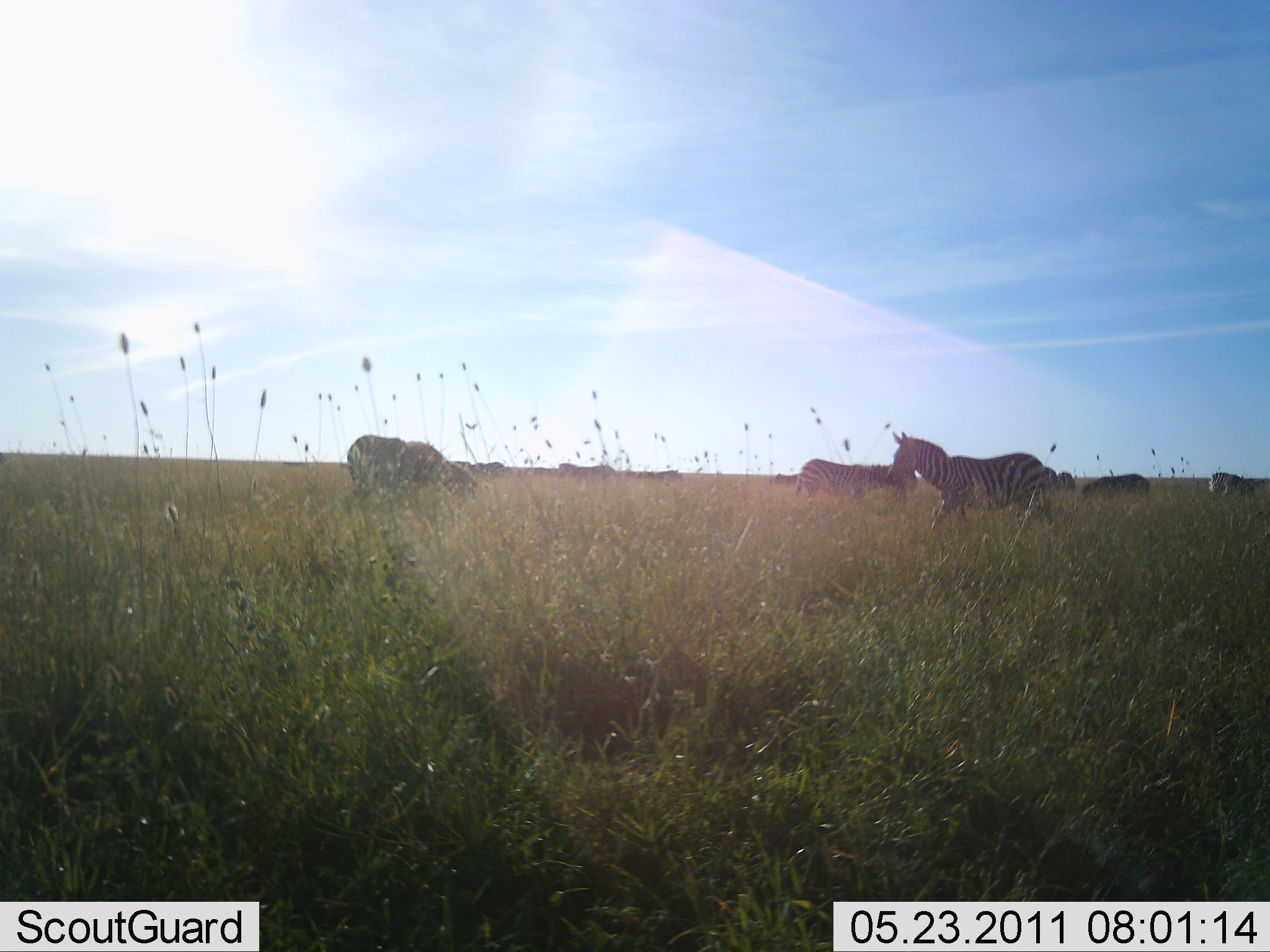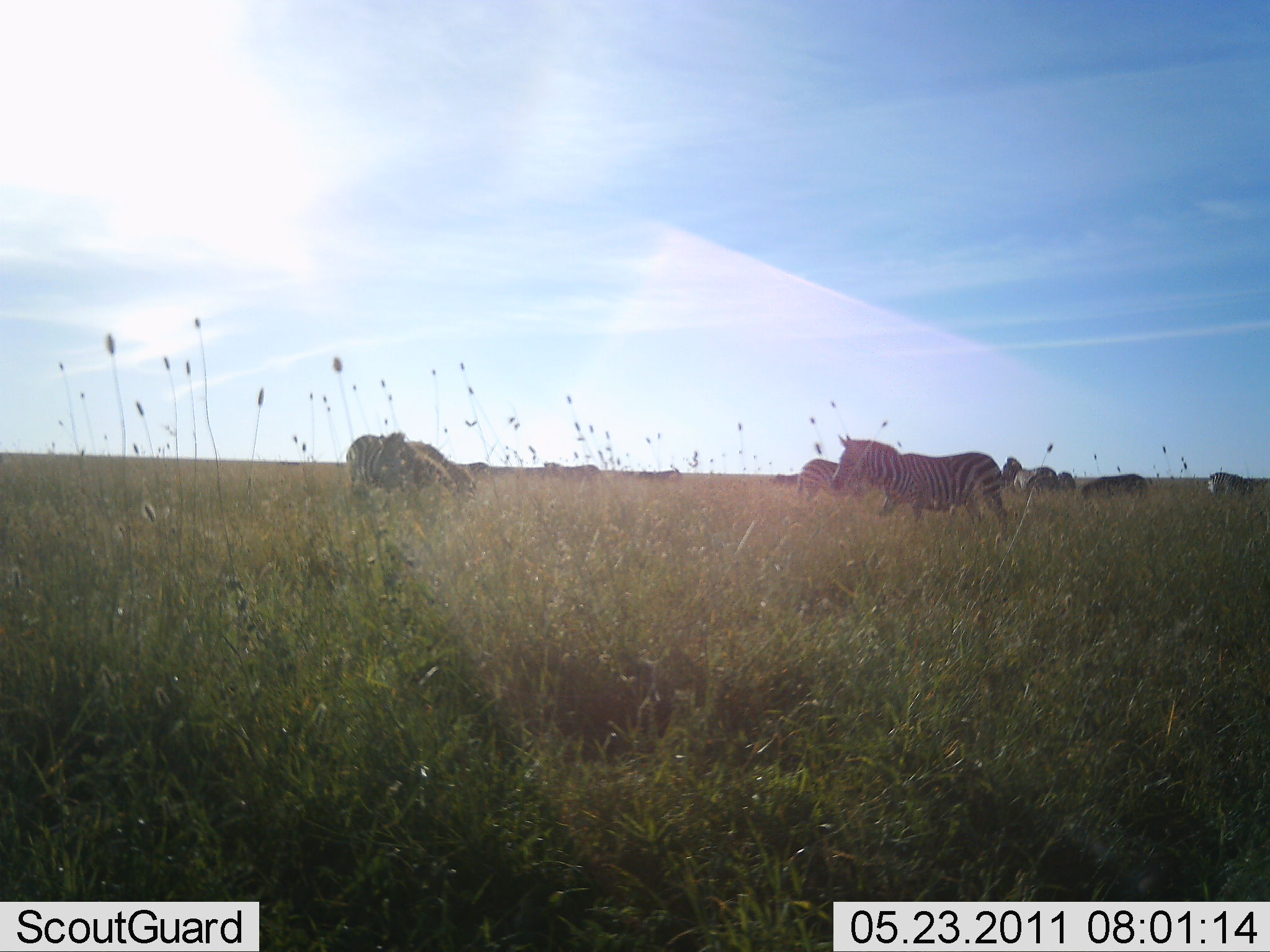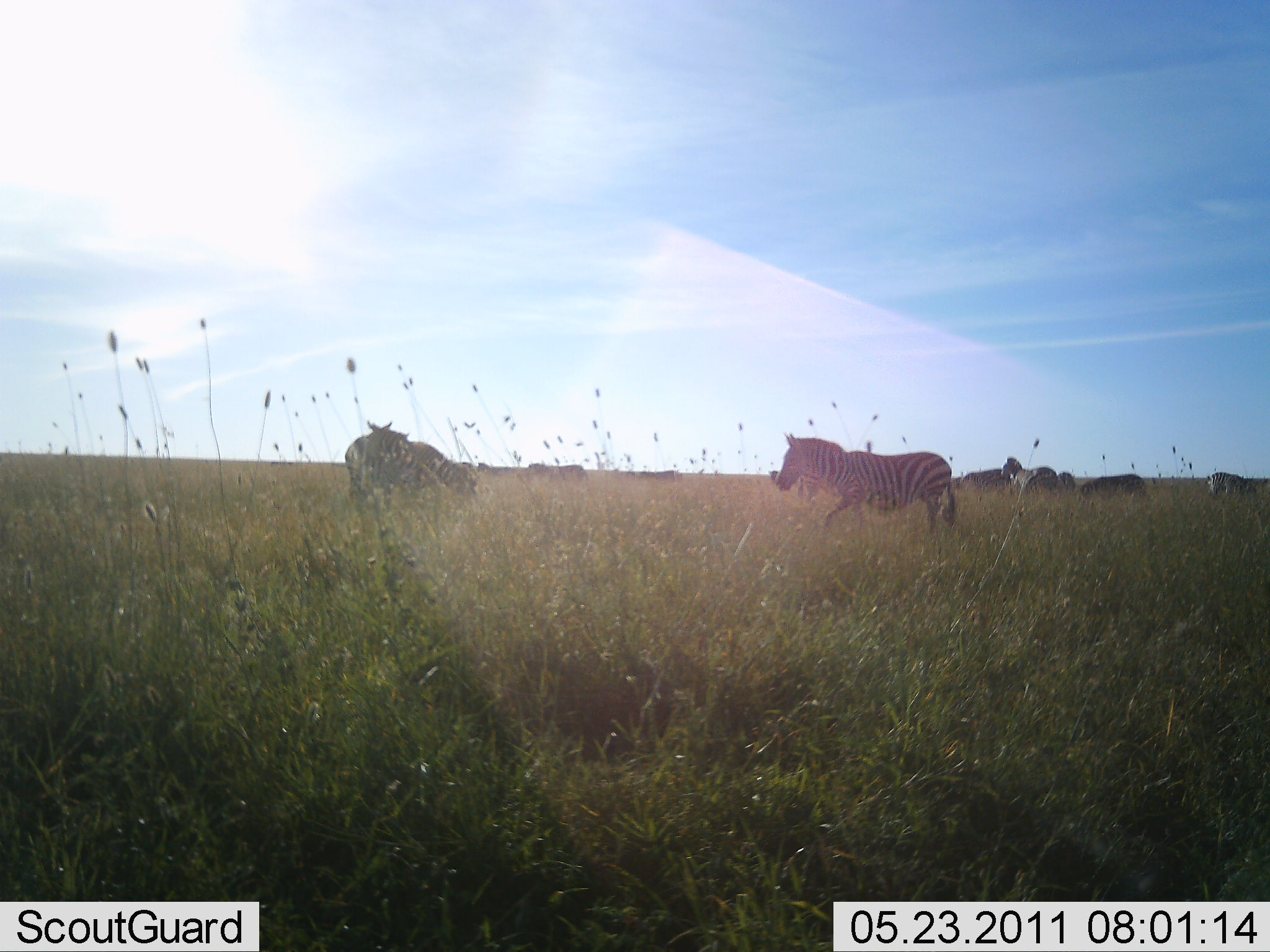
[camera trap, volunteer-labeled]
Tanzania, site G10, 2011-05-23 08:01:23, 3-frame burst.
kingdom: Animalia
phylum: Chordata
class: Mammalia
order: Perissodactyla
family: Equidae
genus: Equus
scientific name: Equus quagga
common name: plains zebra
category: zebra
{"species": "zebra (plains zebra) (Equus quagga)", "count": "8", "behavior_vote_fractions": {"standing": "30%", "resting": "0%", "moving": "60%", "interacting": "10%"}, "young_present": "0%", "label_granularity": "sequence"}